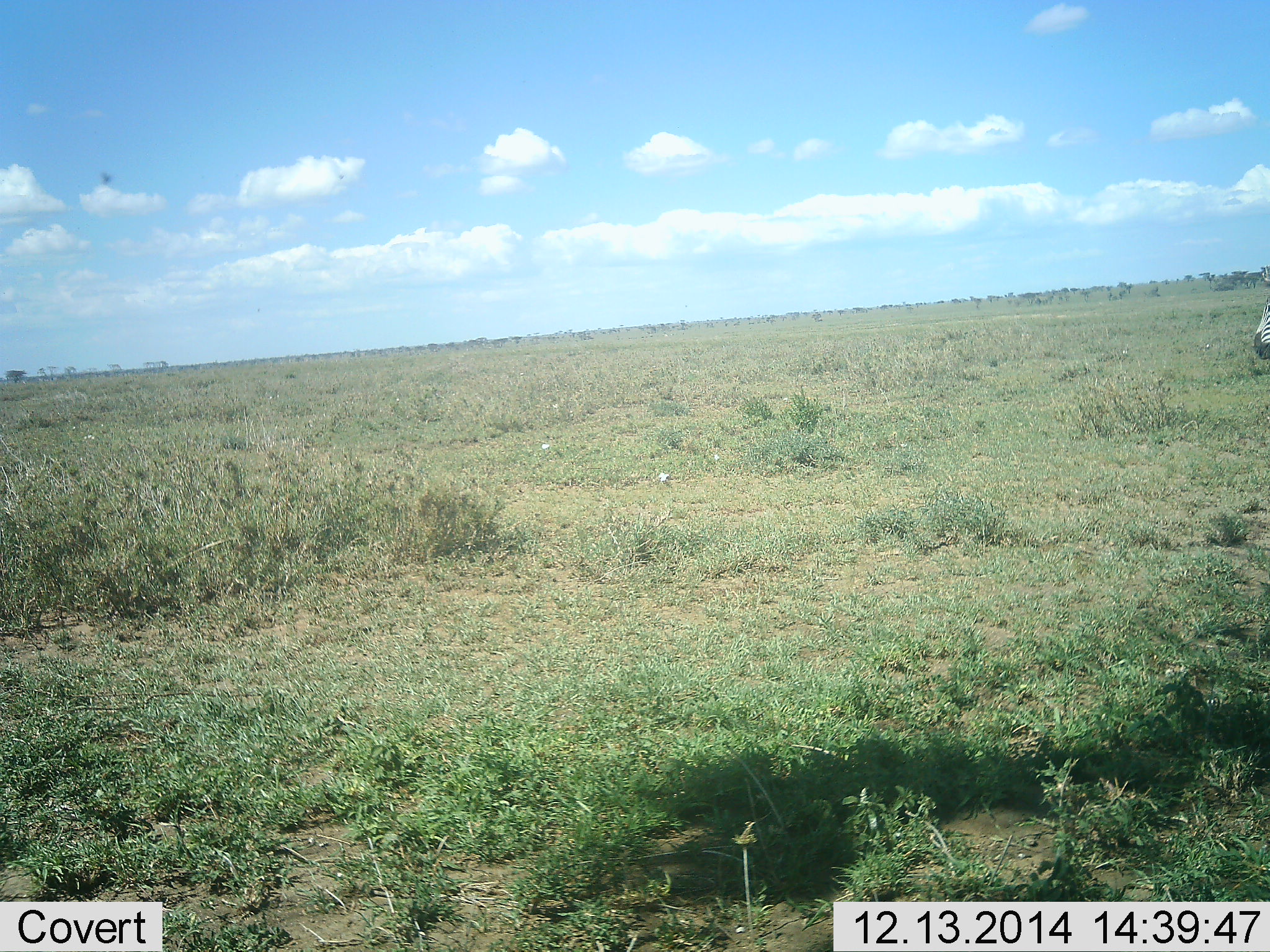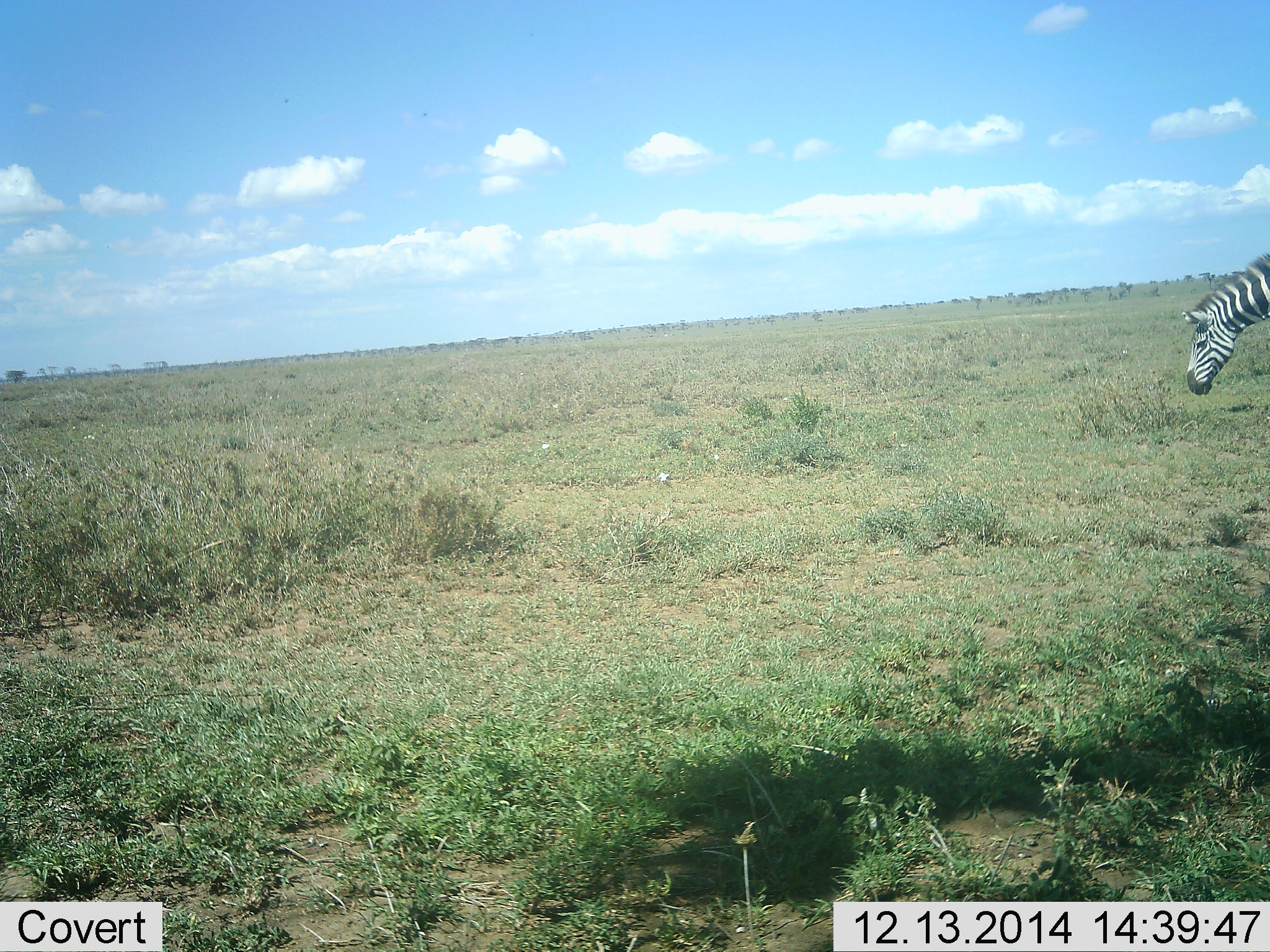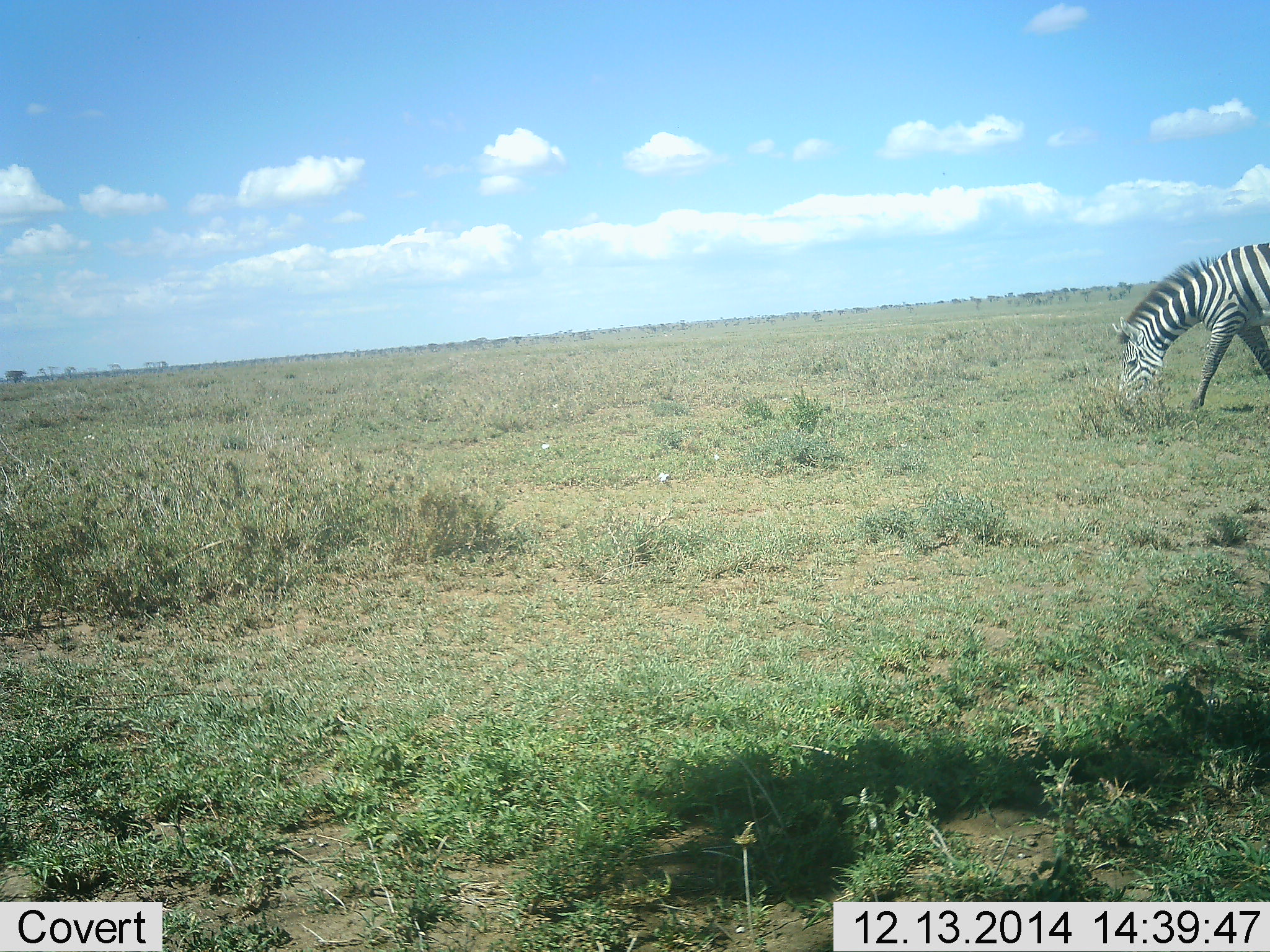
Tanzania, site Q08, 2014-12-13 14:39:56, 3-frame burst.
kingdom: Animalia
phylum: Chordata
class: Mammalia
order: Perissodactyla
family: Equidae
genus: Equus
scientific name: Equus quagga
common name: plains zebra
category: zebra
Zebra (plains zebra) (Equus quagga), count 1. Behavior (volunteer vote fractions): standing 20%, resting 0%, moving 50%, interacting 0%. Young present (vote fraction): 0%. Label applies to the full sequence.